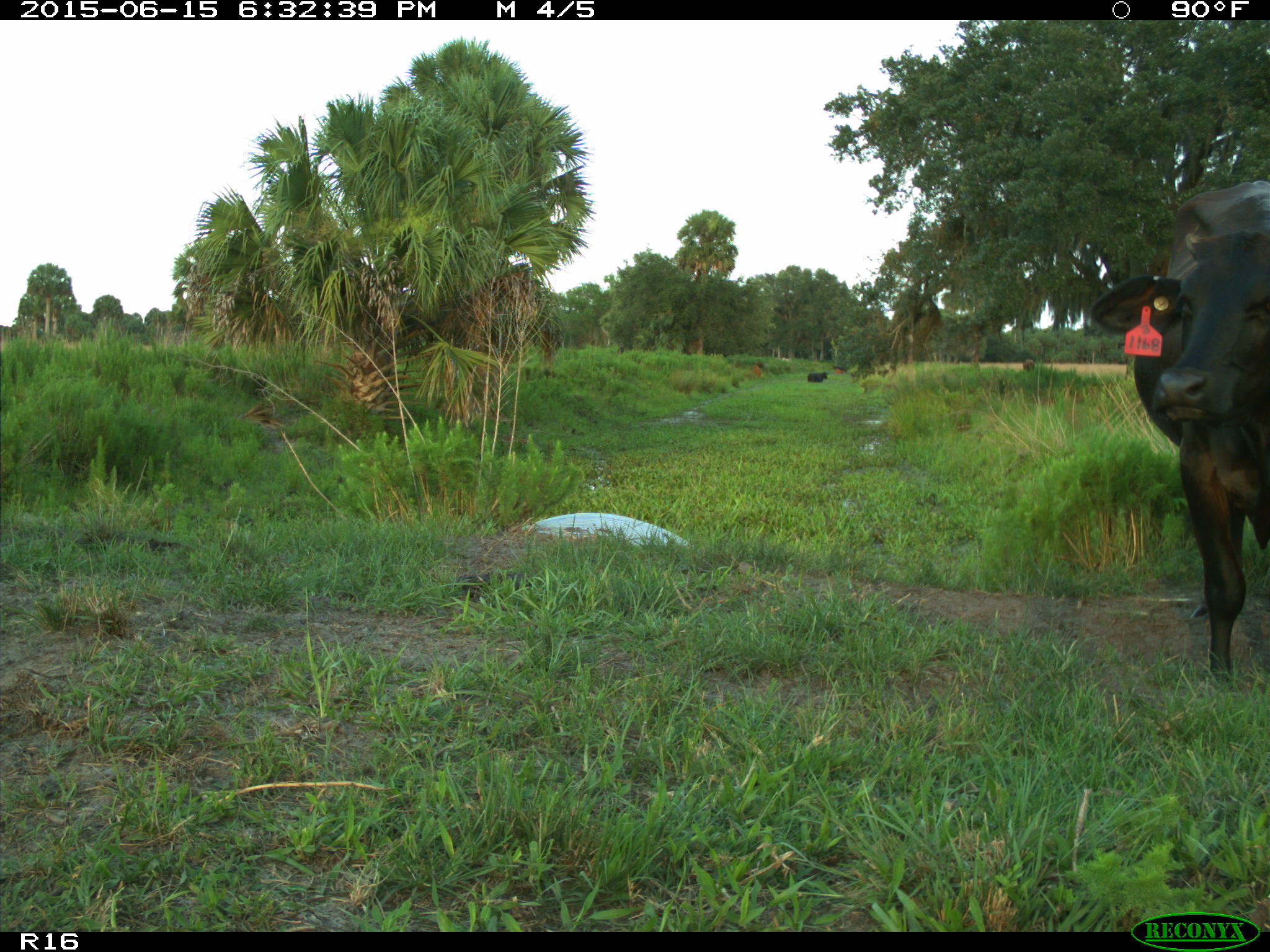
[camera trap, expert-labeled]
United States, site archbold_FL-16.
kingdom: Animalia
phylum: Chordata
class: Mammalia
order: Artiodactyla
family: Bovidae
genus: Bos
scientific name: Bos taurus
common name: domestic cow